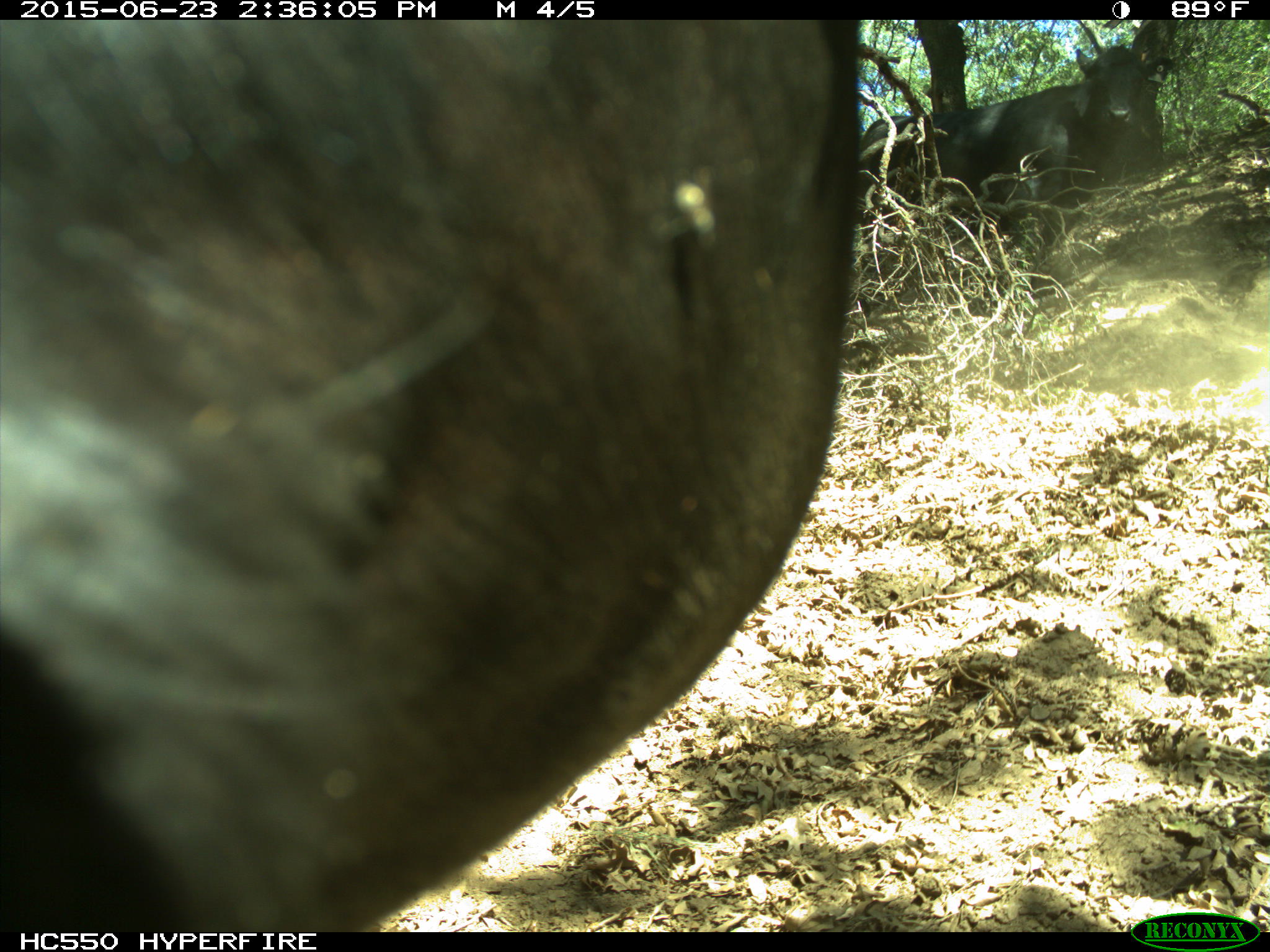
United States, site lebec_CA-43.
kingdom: Animalia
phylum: Chordata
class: Mammalia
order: Artiodactyla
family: Bovidae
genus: Bos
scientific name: Bos taurus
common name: domestic cow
Bos taurus (domestic cow).